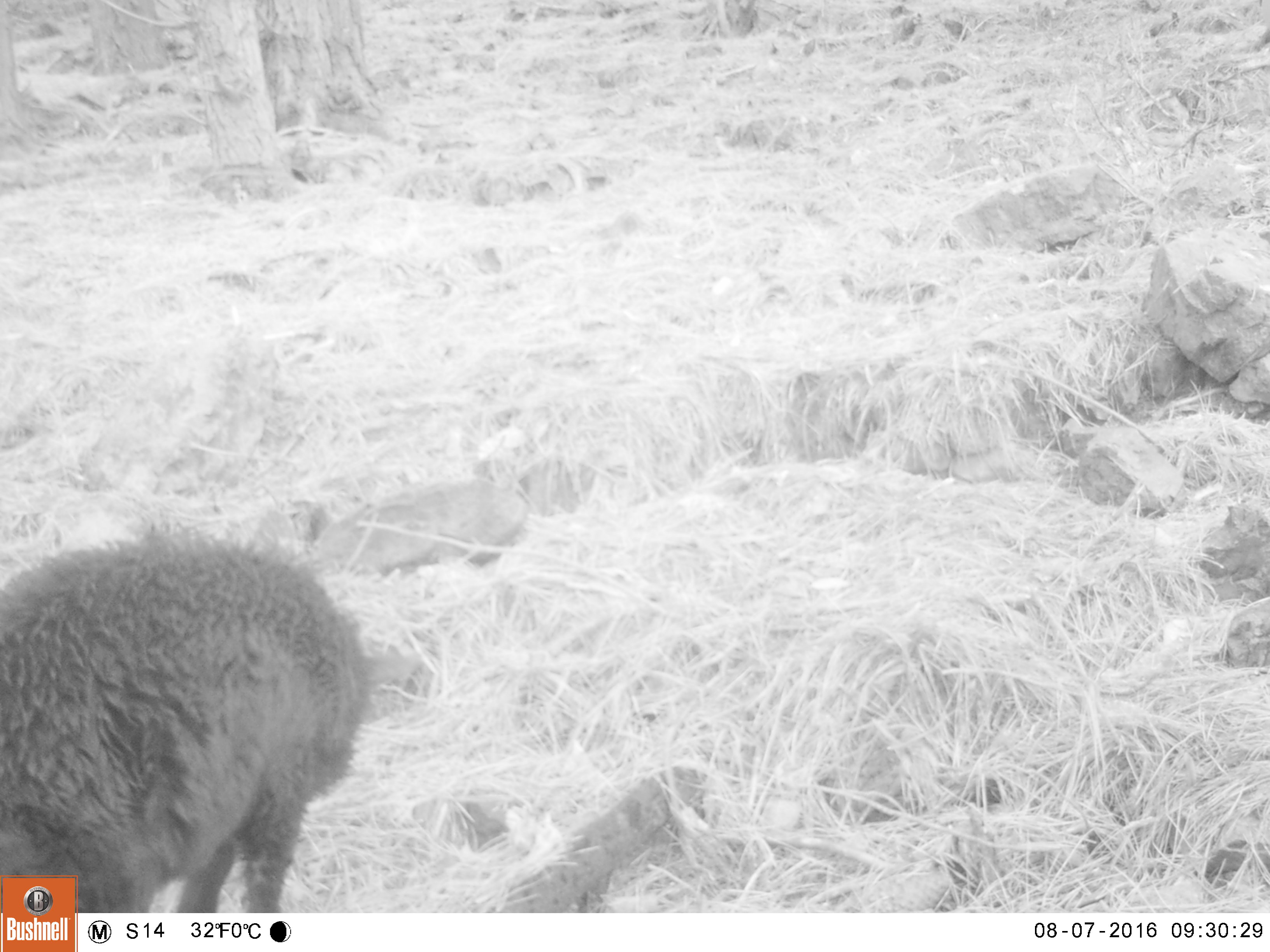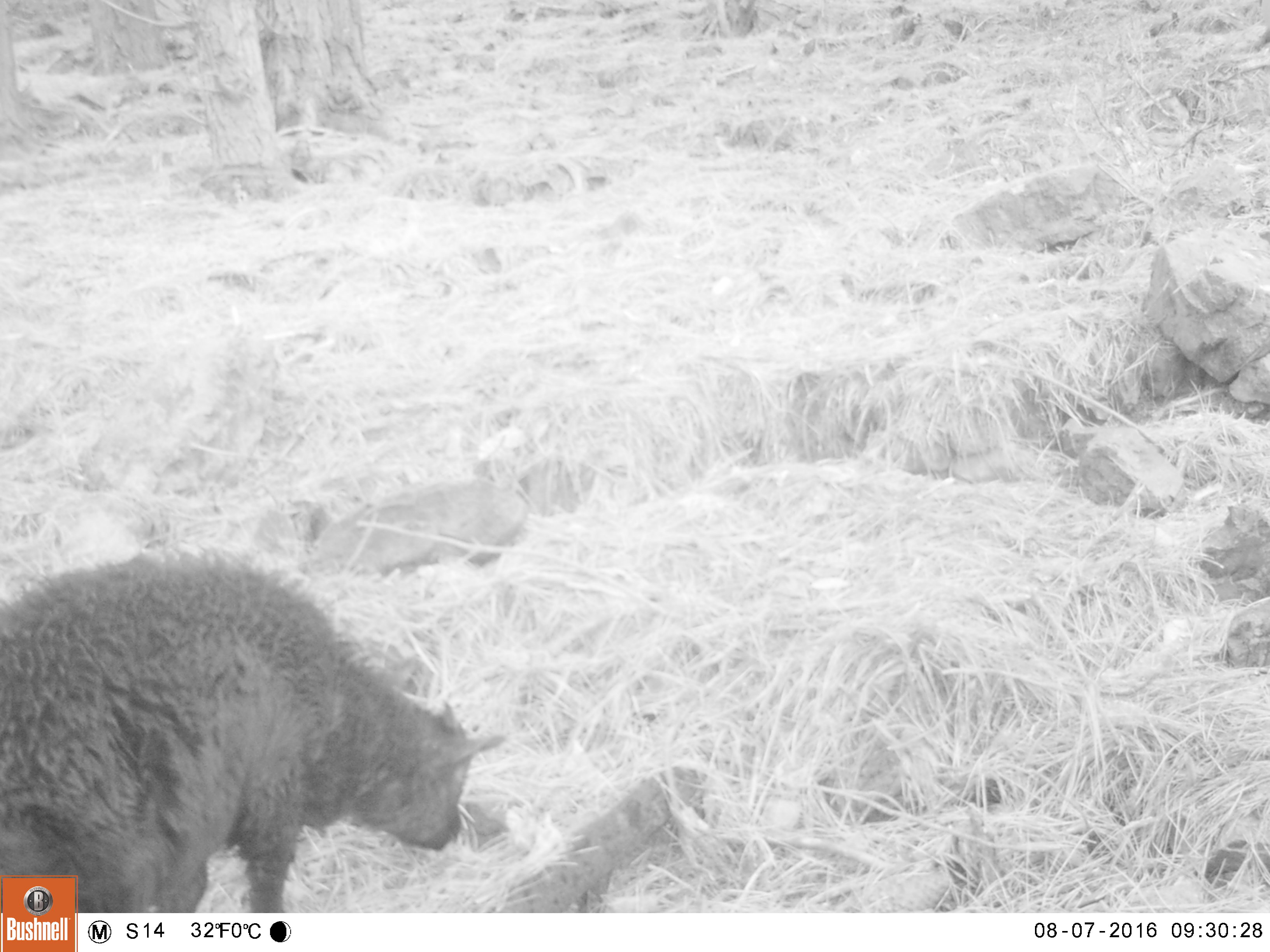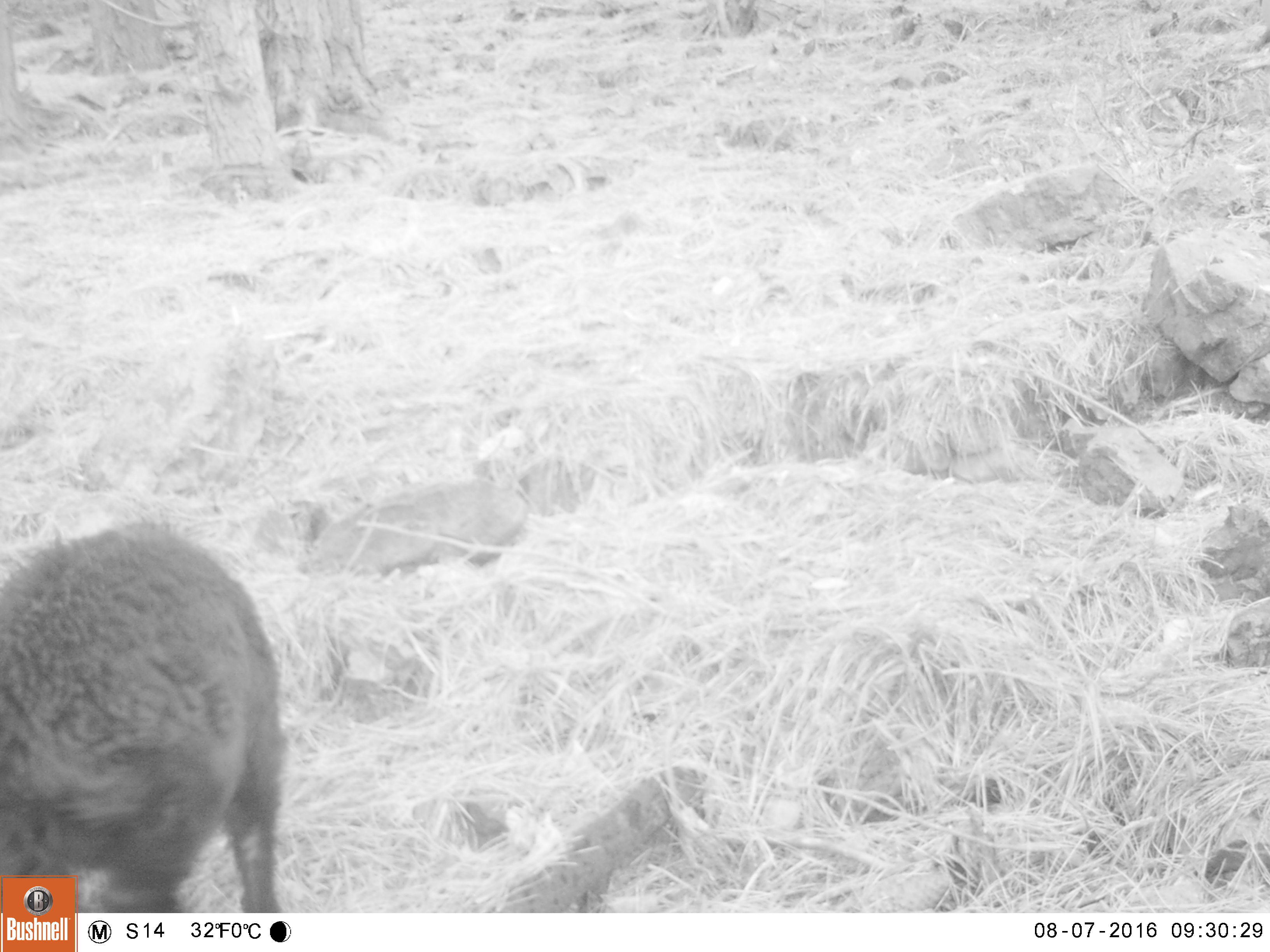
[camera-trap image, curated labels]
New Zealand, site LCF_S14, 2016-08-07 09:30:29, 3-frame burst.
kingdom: Animalia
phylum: Chordata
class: Mammalia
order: Artiodactyla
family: Bovidae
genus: Capra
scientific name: Capra hircus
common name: goat